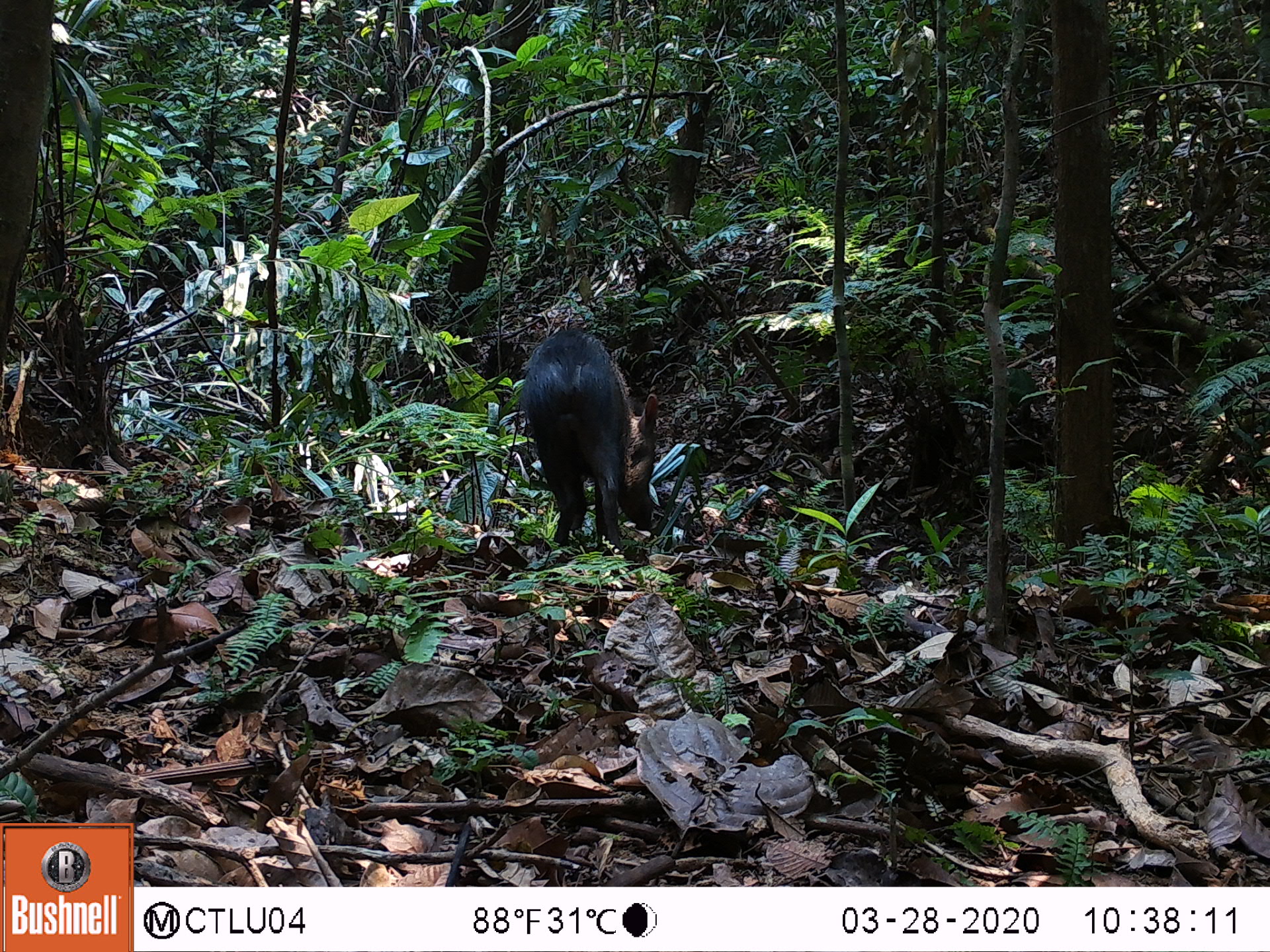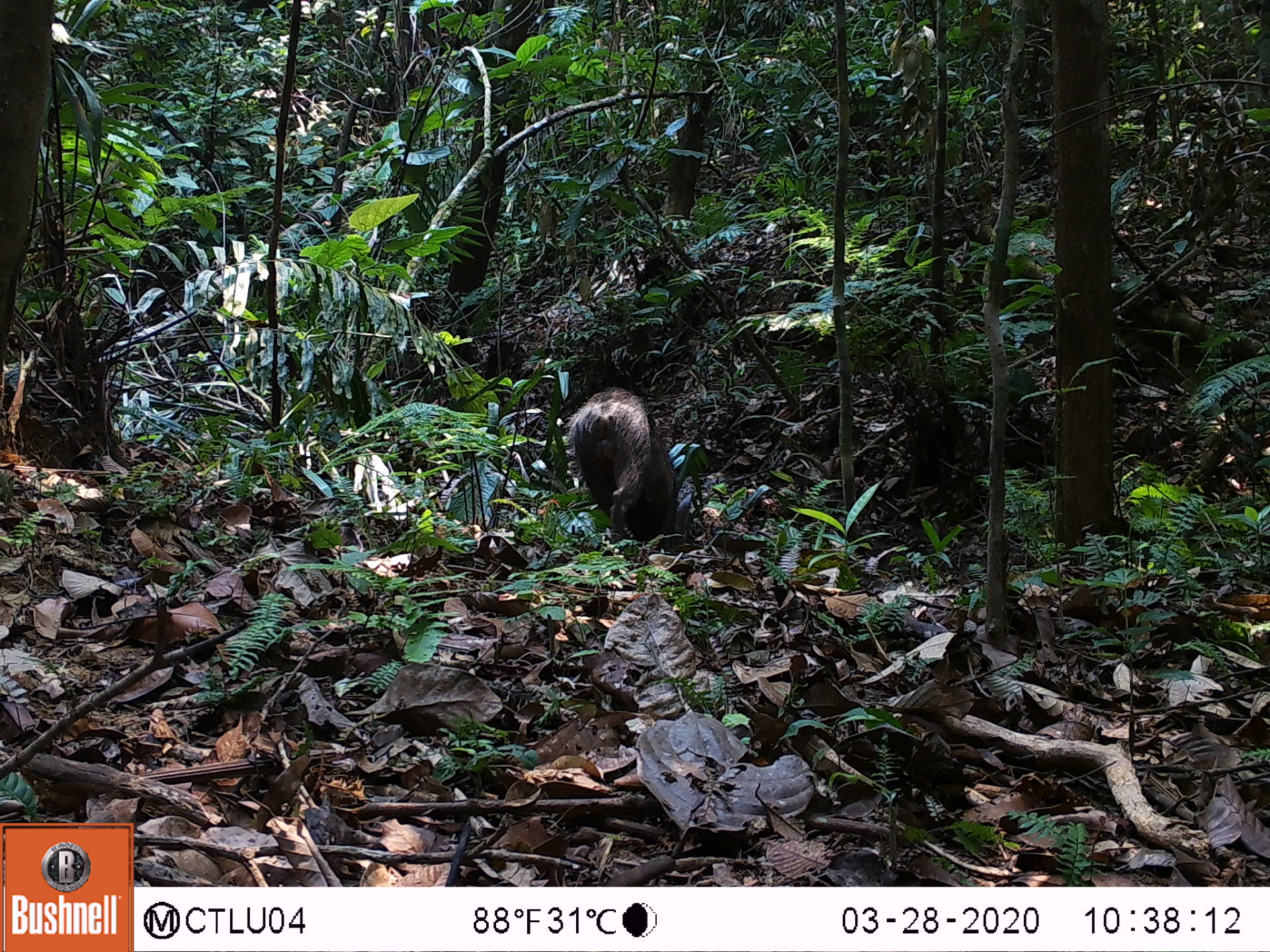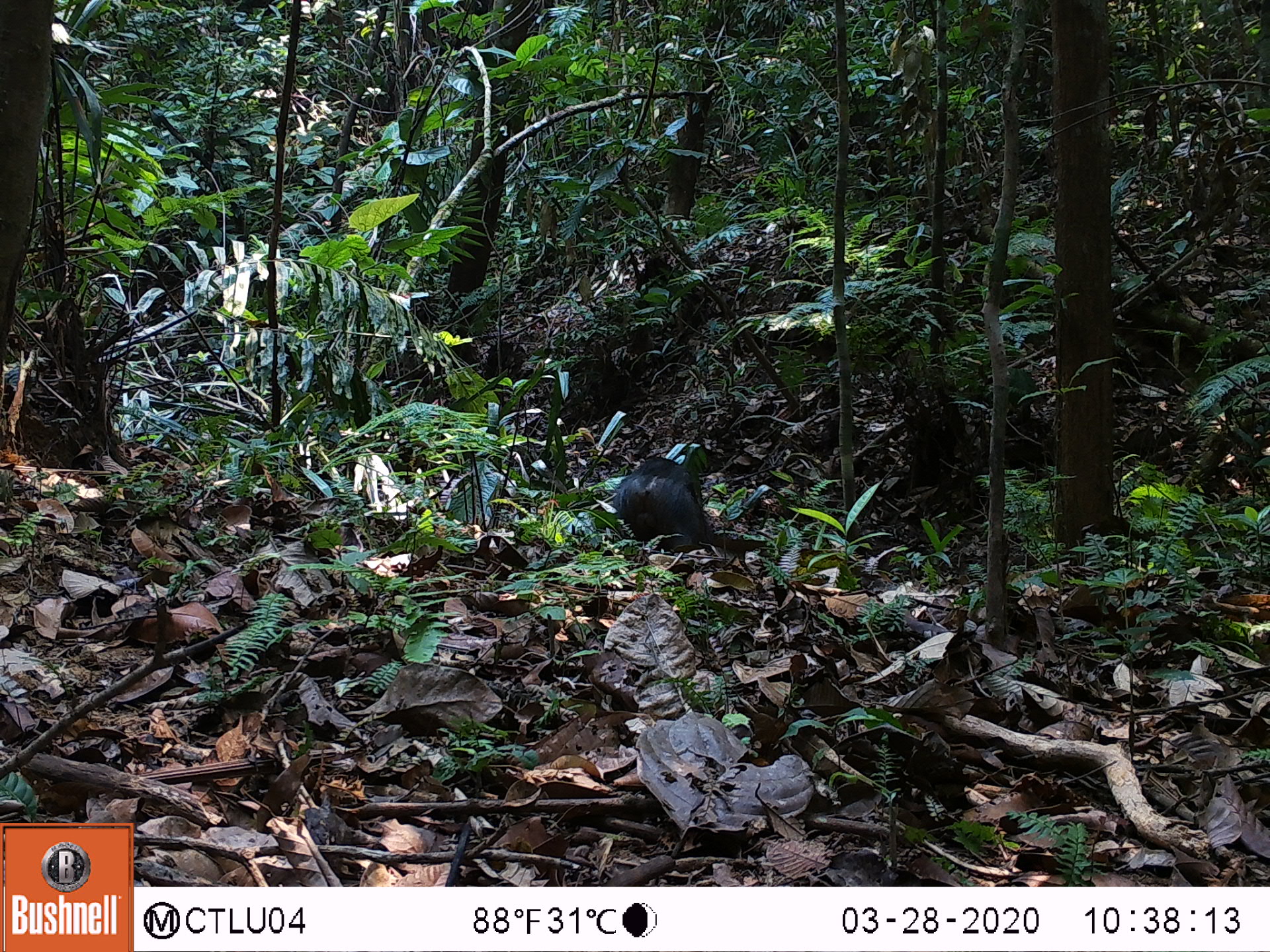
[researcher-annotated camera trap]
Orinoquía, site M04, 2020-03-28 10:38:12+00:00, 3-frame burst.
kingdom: Animalia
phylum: Chordata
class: Mammalia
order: Artiodactyla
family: Tayassuidae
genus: Pecari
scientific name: Pecari tajacu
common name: collared peccary